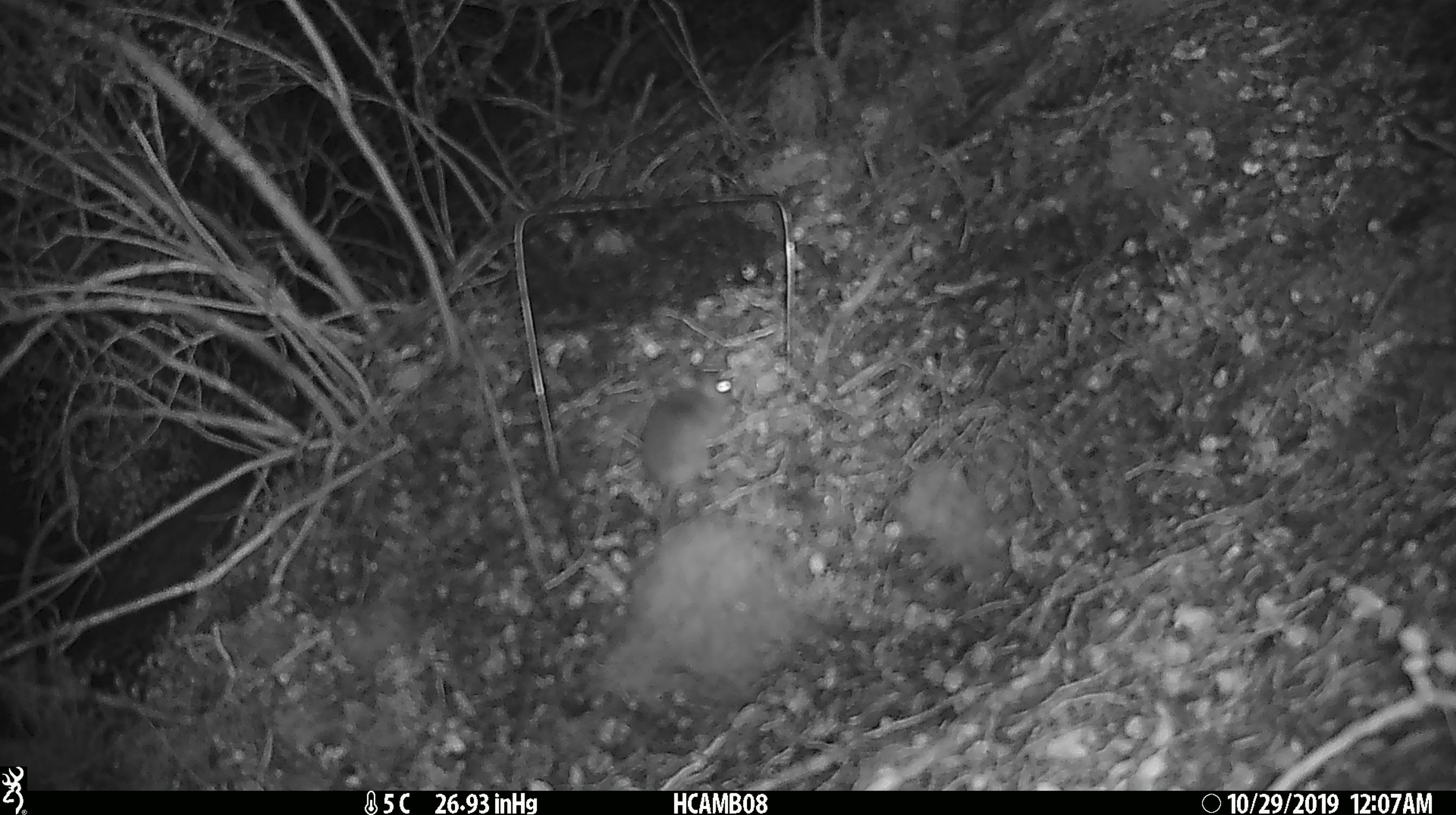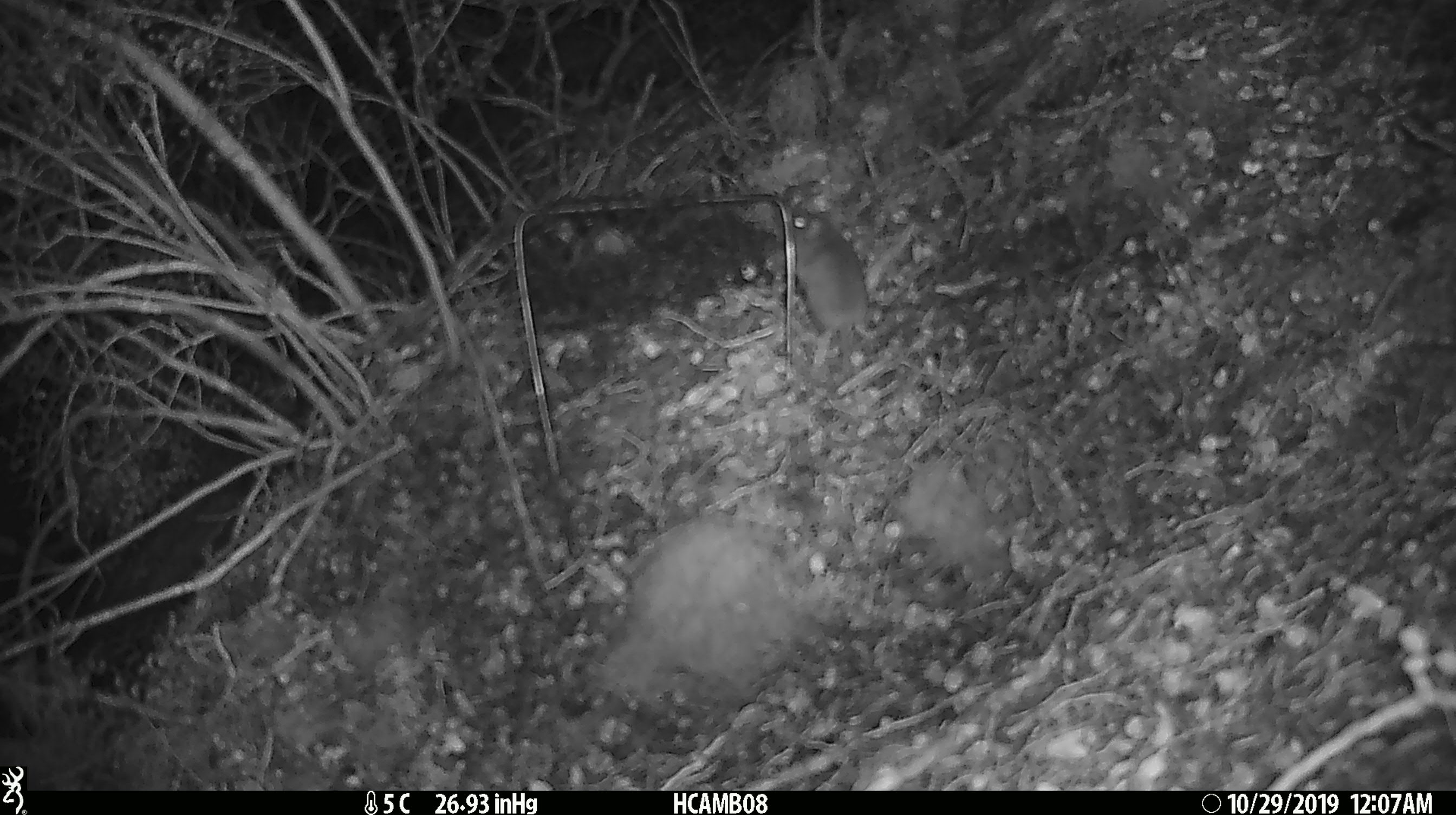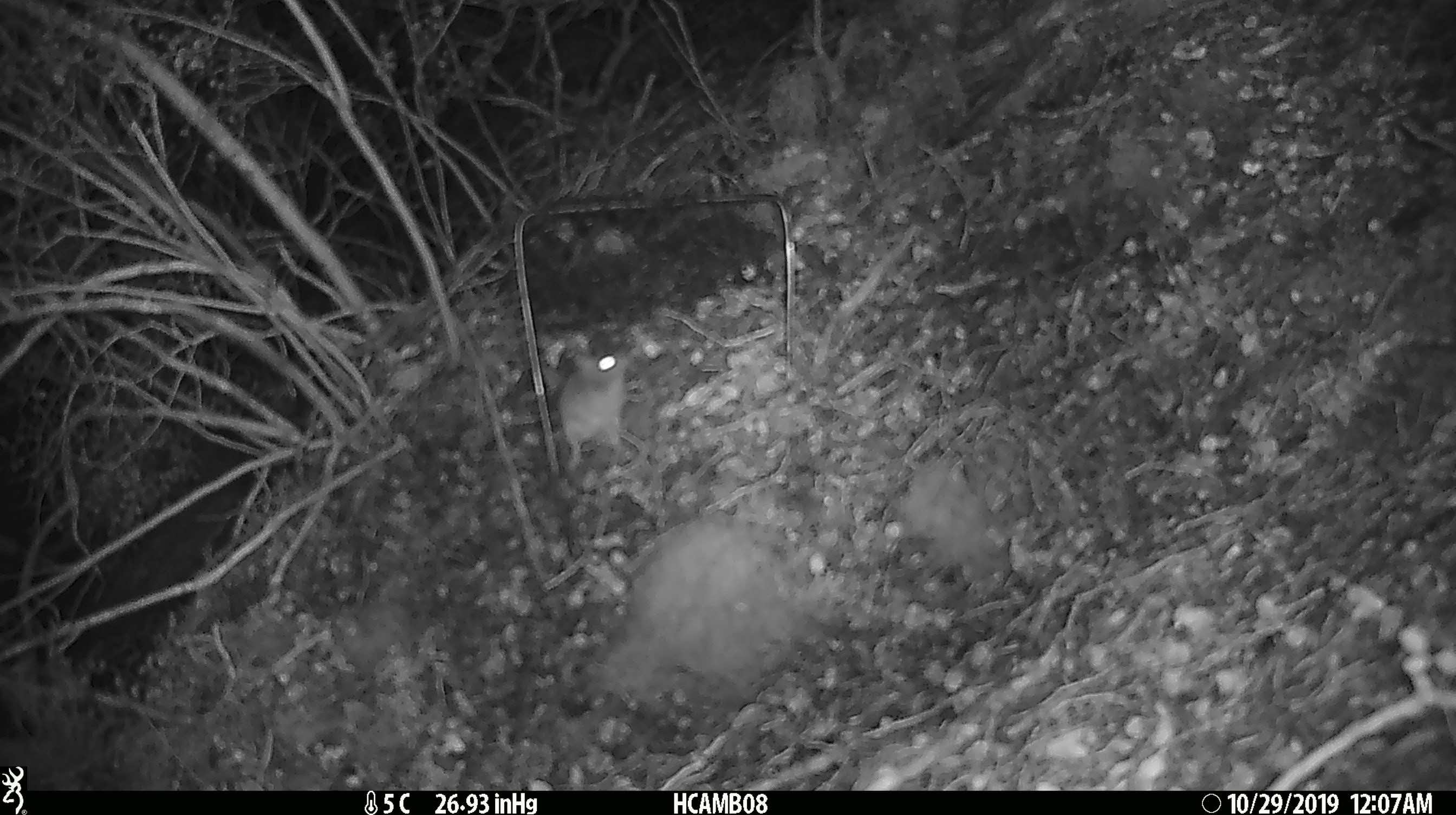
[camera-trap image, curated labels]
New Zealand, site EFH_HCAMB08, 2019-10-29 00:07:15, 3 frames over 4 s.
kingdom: Animalia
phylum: Chordata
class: Mammalia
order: Rodentia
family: Muridae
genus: Mus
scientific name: Mus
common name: mouse